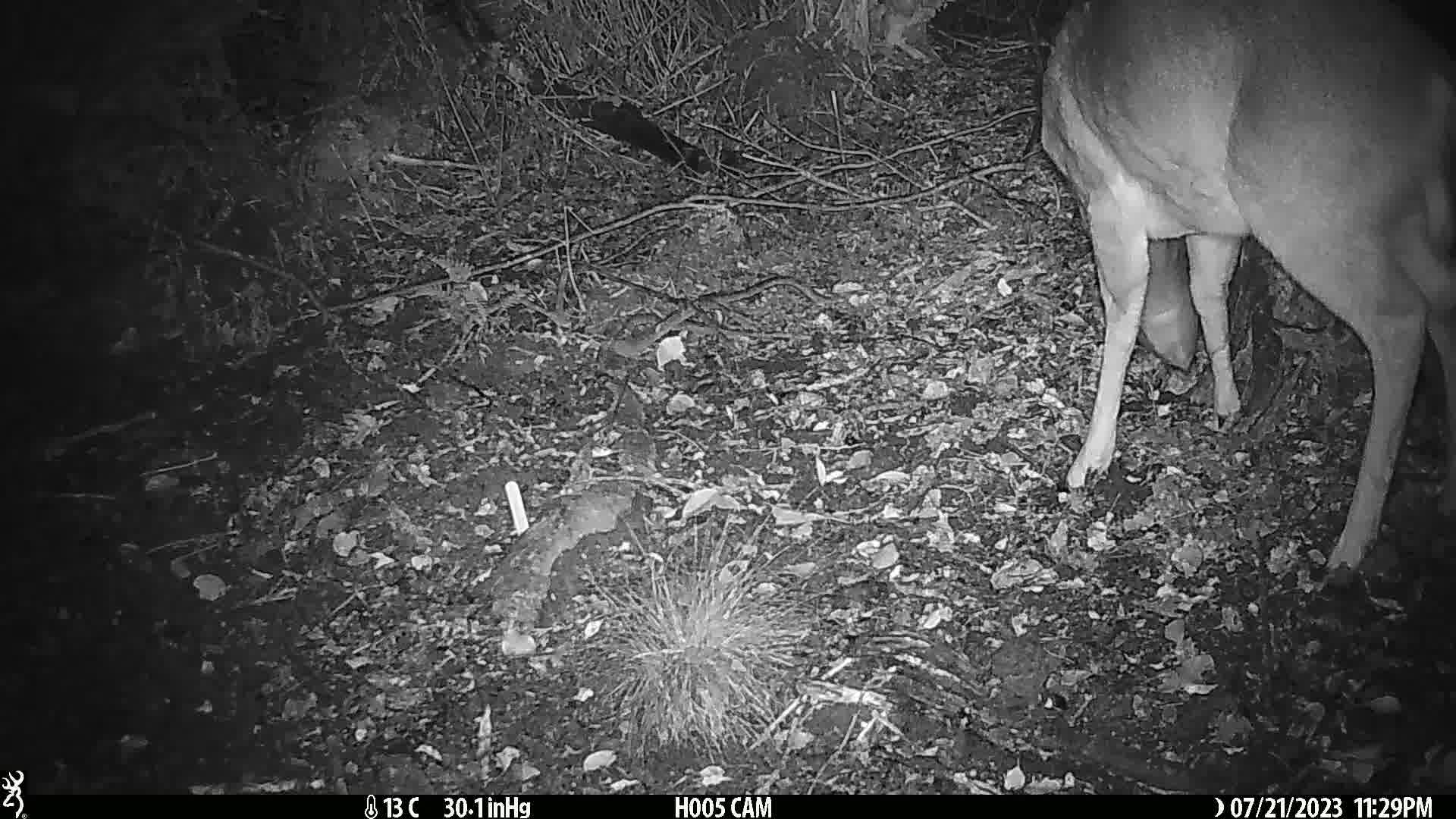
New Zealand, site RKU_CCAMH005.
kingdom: Animalia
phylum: Chordata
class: Mammalia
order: Artiodactyla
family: Cervidae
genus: Odocoileus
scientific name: Odocoileus virginianus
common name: white-tailed deer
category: white tailed deer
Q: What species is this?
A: White tailed deer (white-tailed deer) (Odocoileus virginianus).